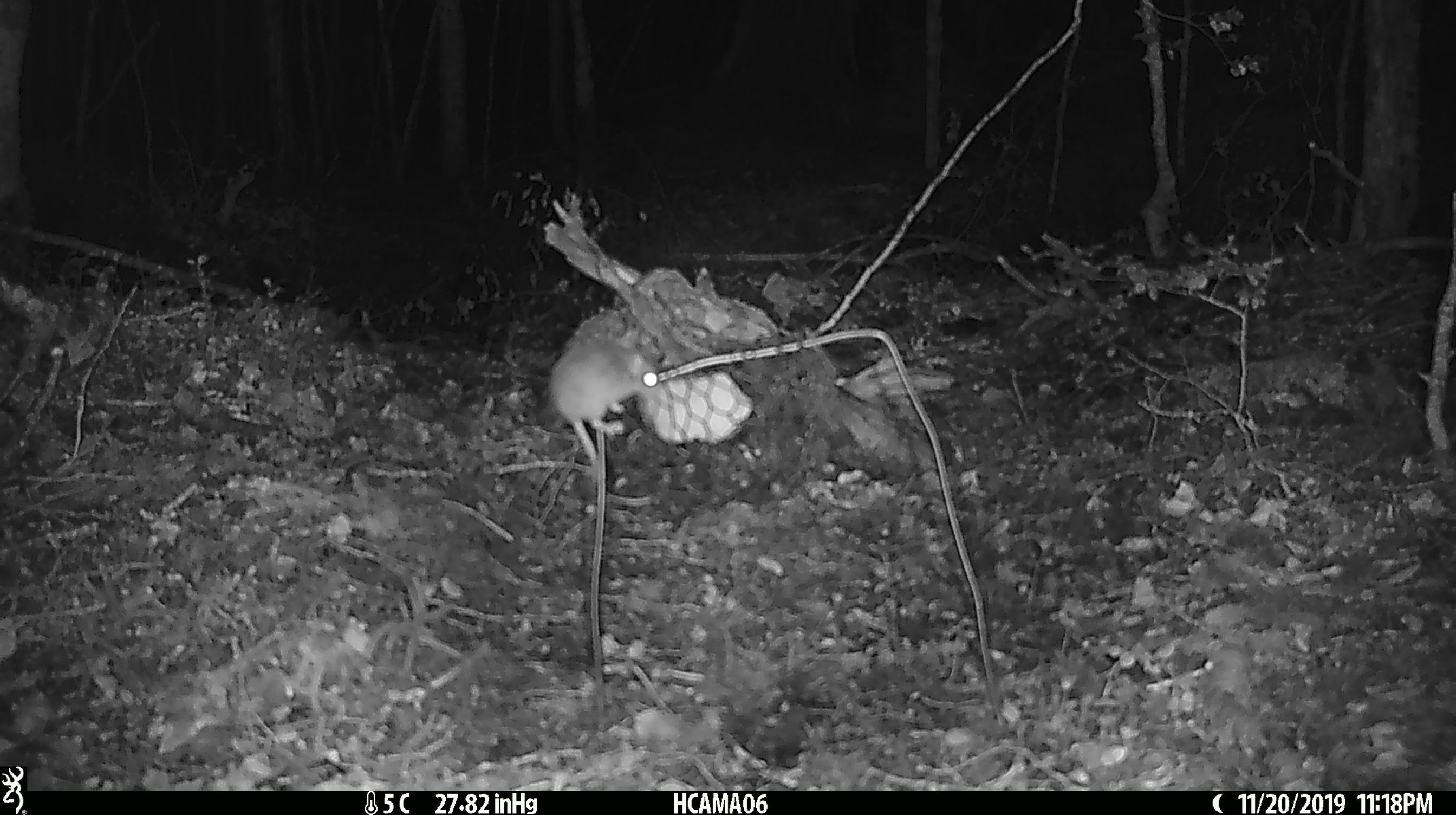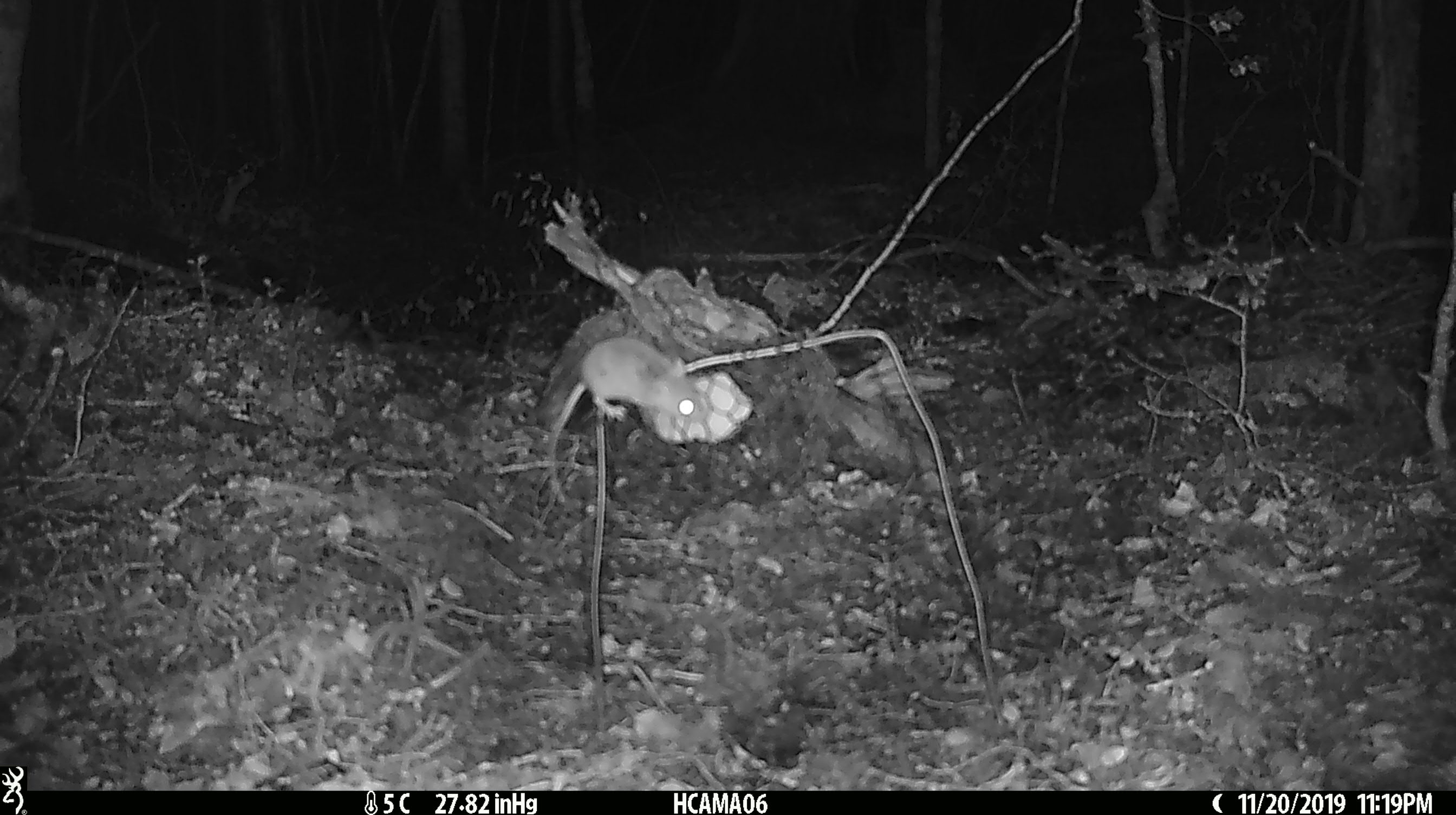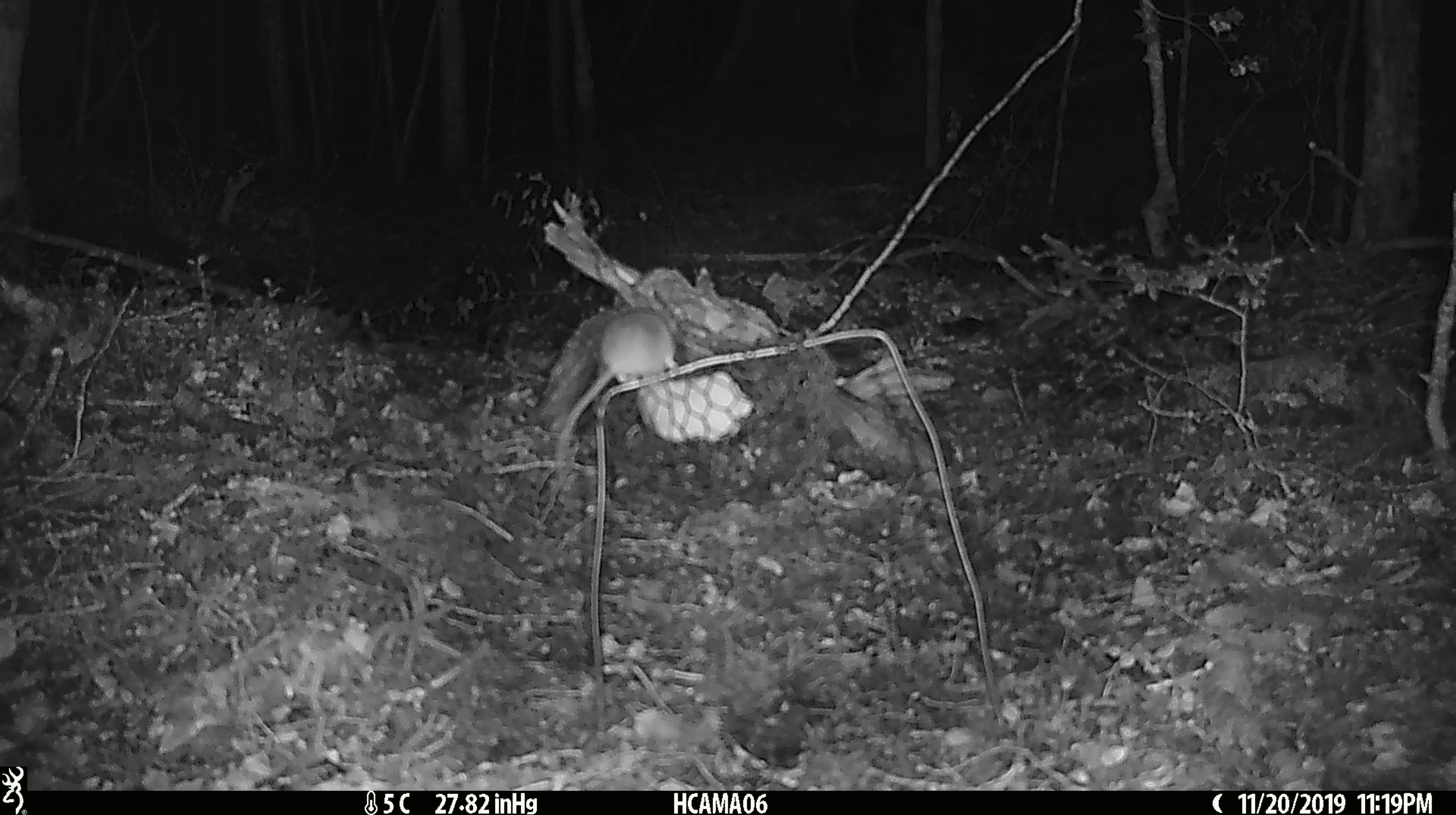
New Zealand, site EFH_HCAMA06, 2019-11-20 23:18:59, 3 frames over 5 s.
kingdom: Animalia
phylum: Chordata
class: Mammalia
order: Rodentia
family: Muridae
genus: Mus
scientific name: Mus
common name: mouse